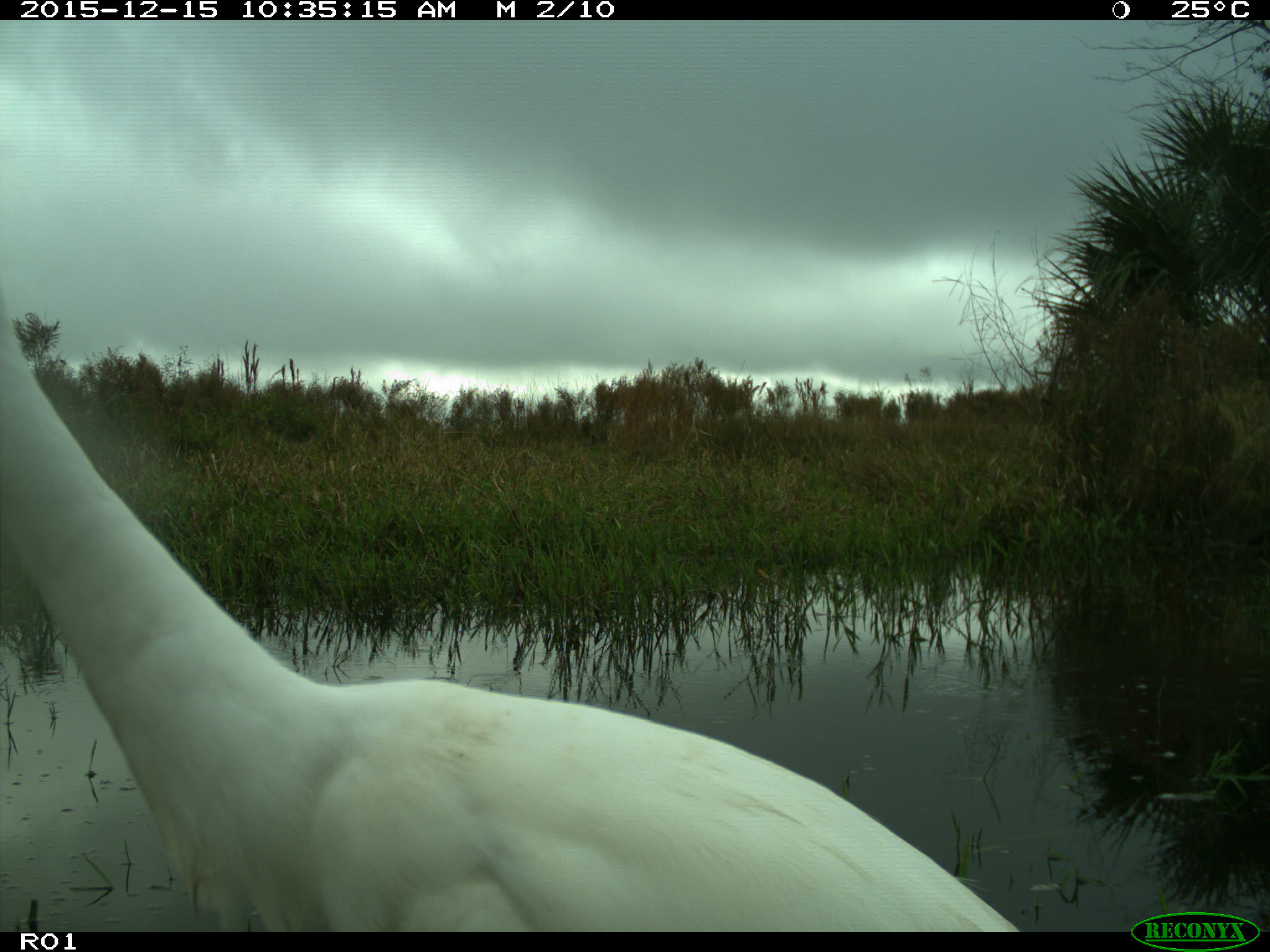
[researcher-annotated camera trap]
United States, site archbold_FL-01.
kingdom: Animalia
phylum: Chordata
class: Aves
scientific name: Aves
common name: birds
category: unidentified bird